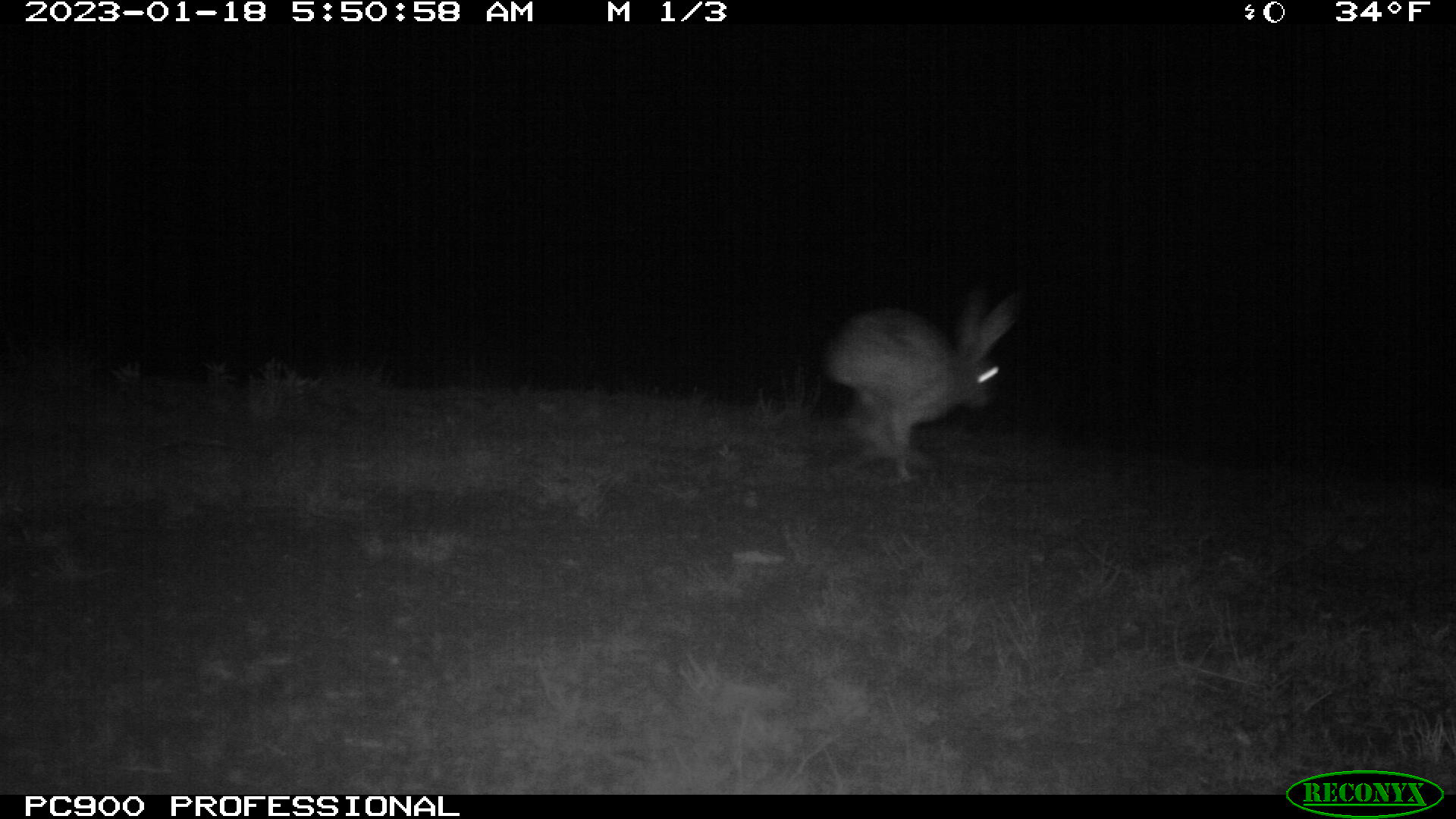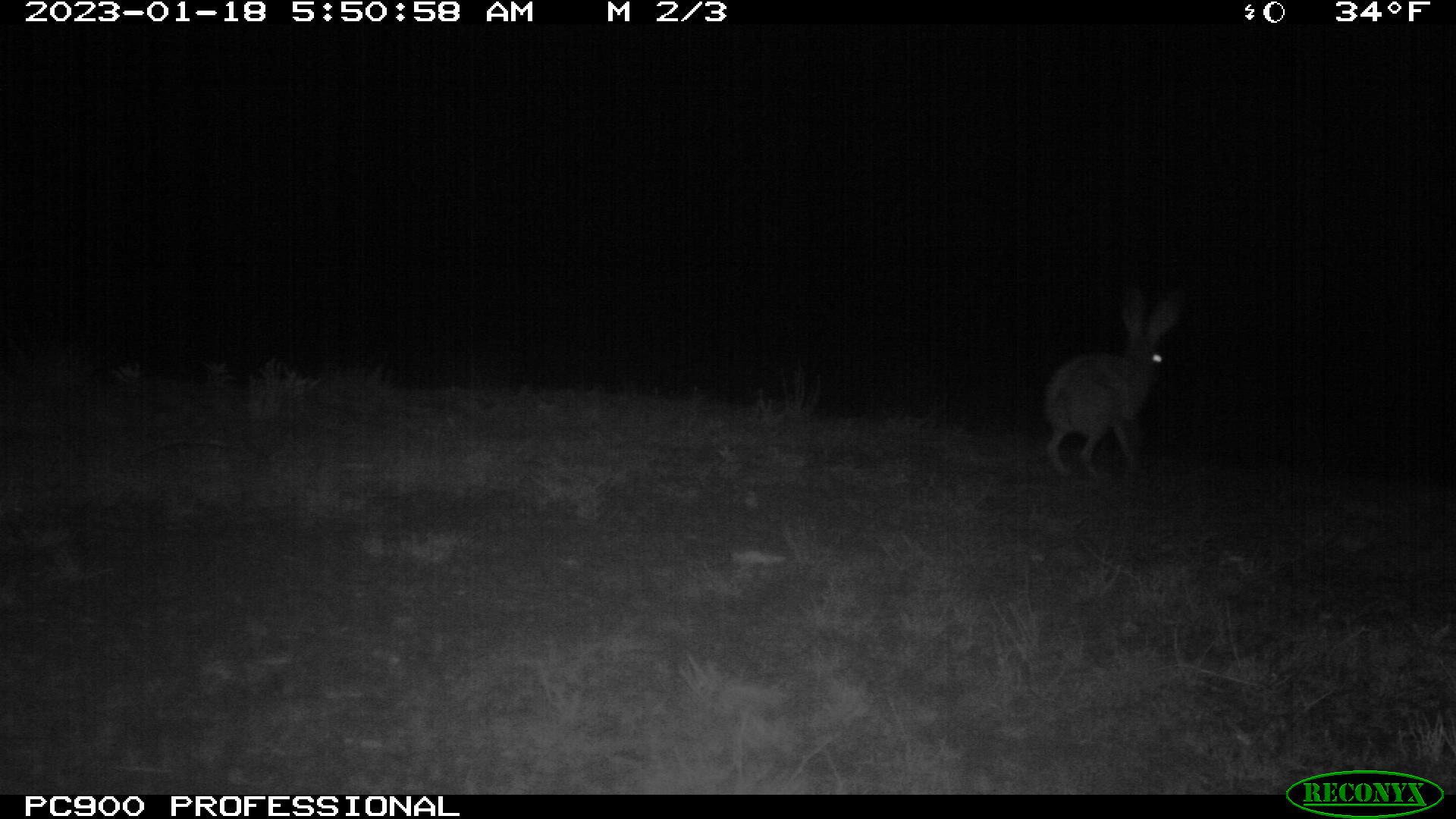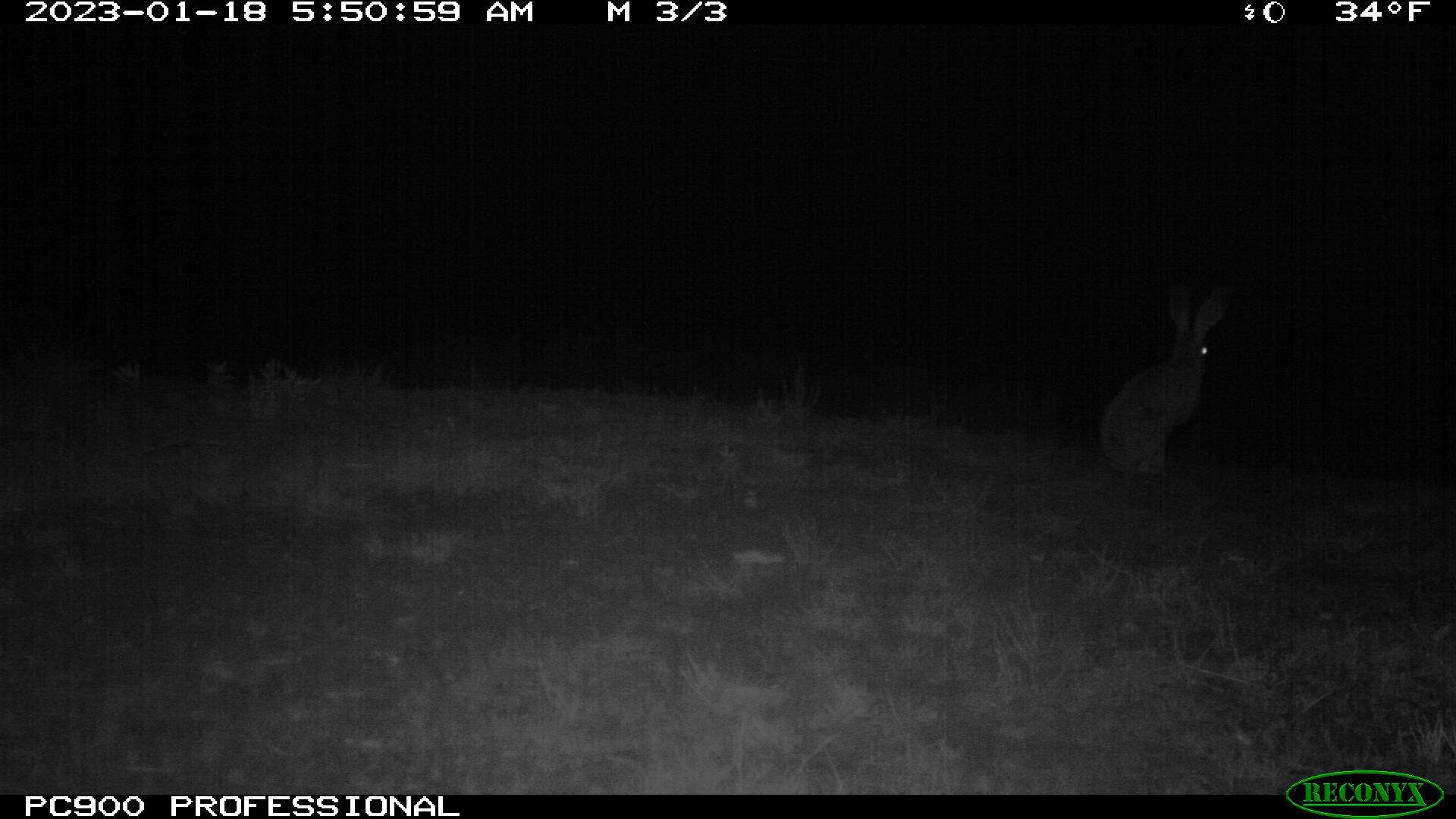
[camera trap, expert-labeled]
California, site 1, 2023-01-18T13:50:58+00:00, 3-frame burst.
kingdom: Animalia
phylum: Chordata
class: Mammalia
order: Lagomorpha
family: Leporidae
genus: Lepus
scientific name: Lepus californicus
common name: black-tailed jackrabbit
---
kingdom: Animalia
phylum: Chordata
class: Mammalia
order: Lagomorpha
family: Leporidae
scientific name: Leporidae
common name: rabbit